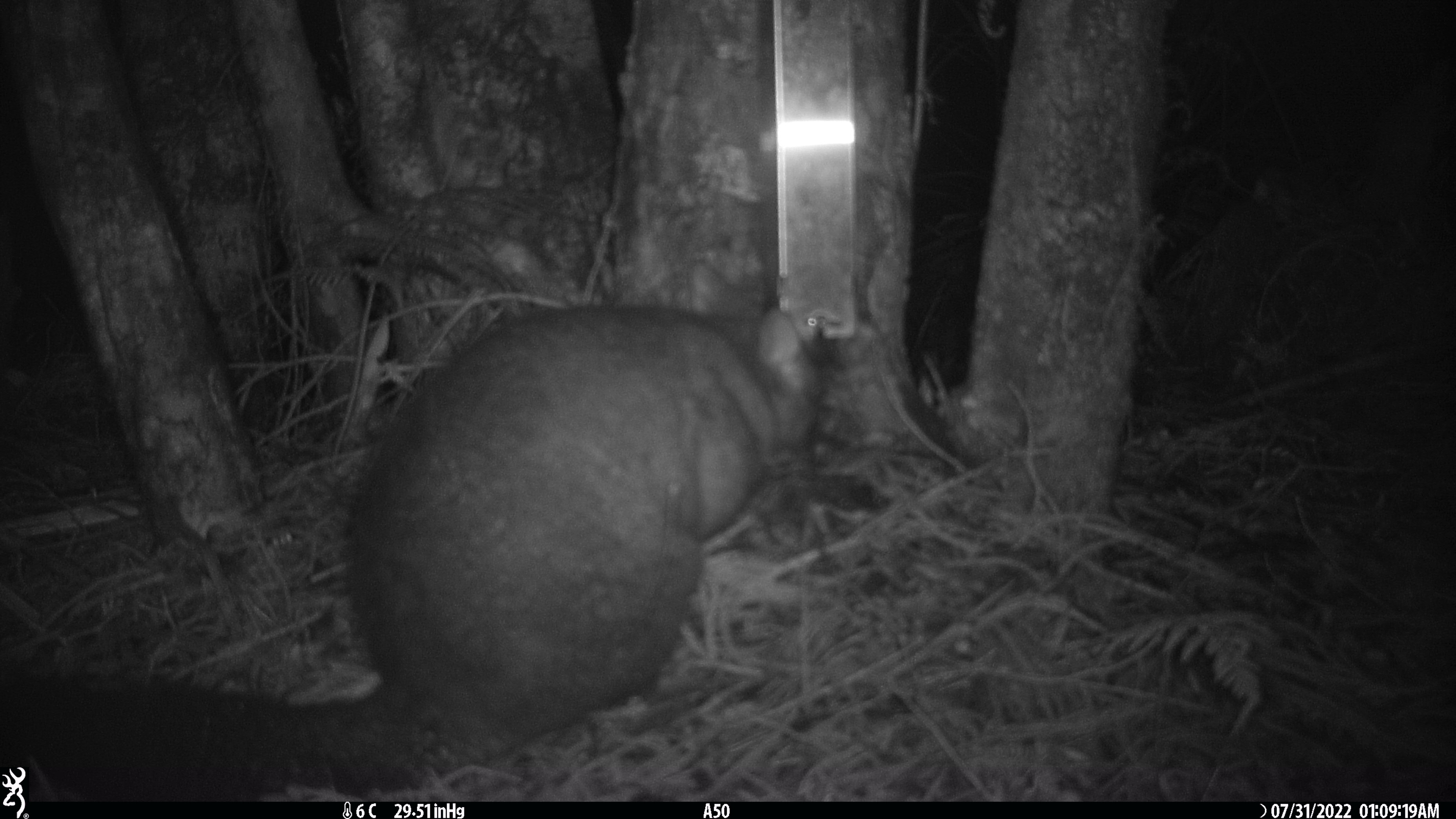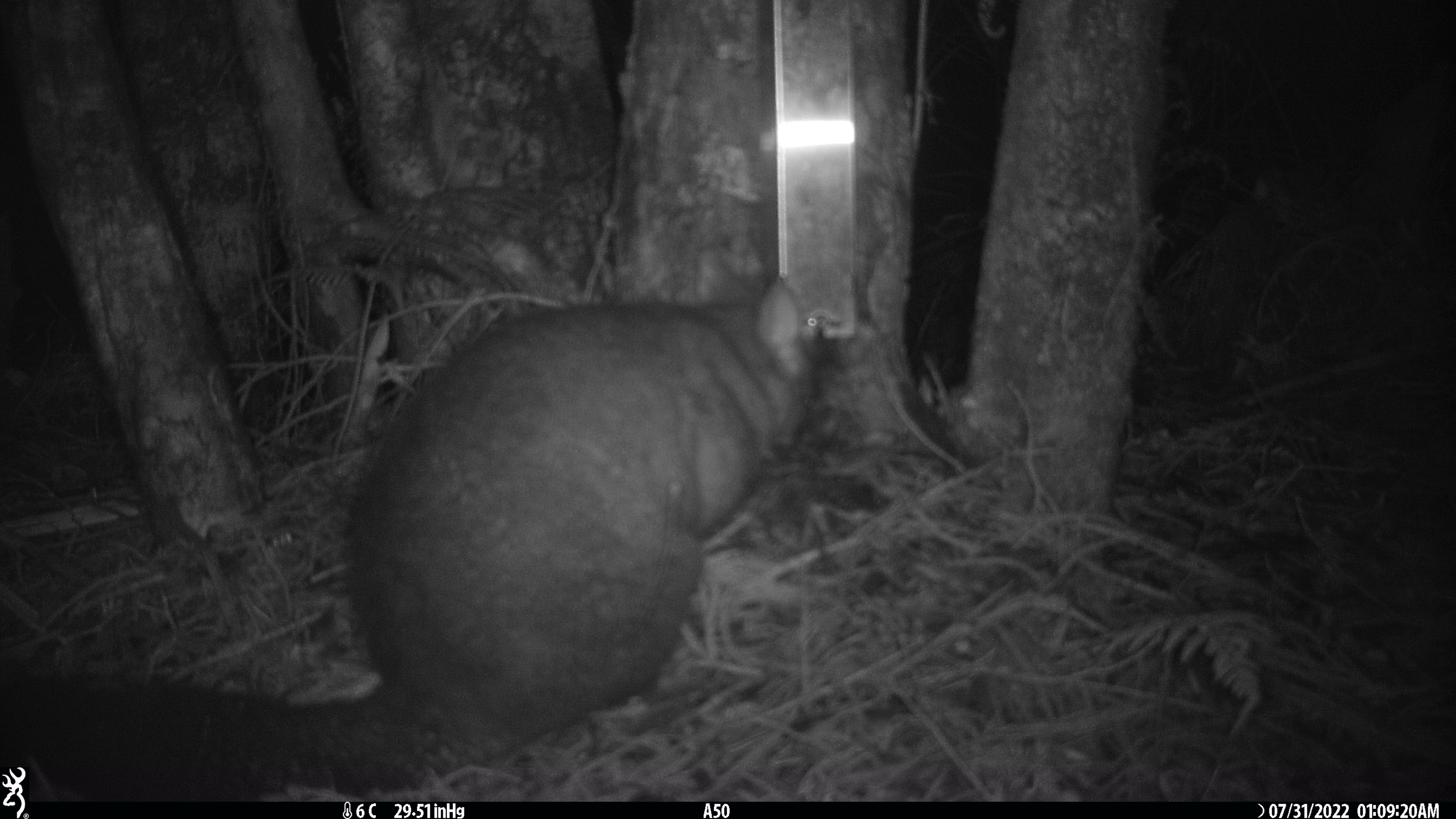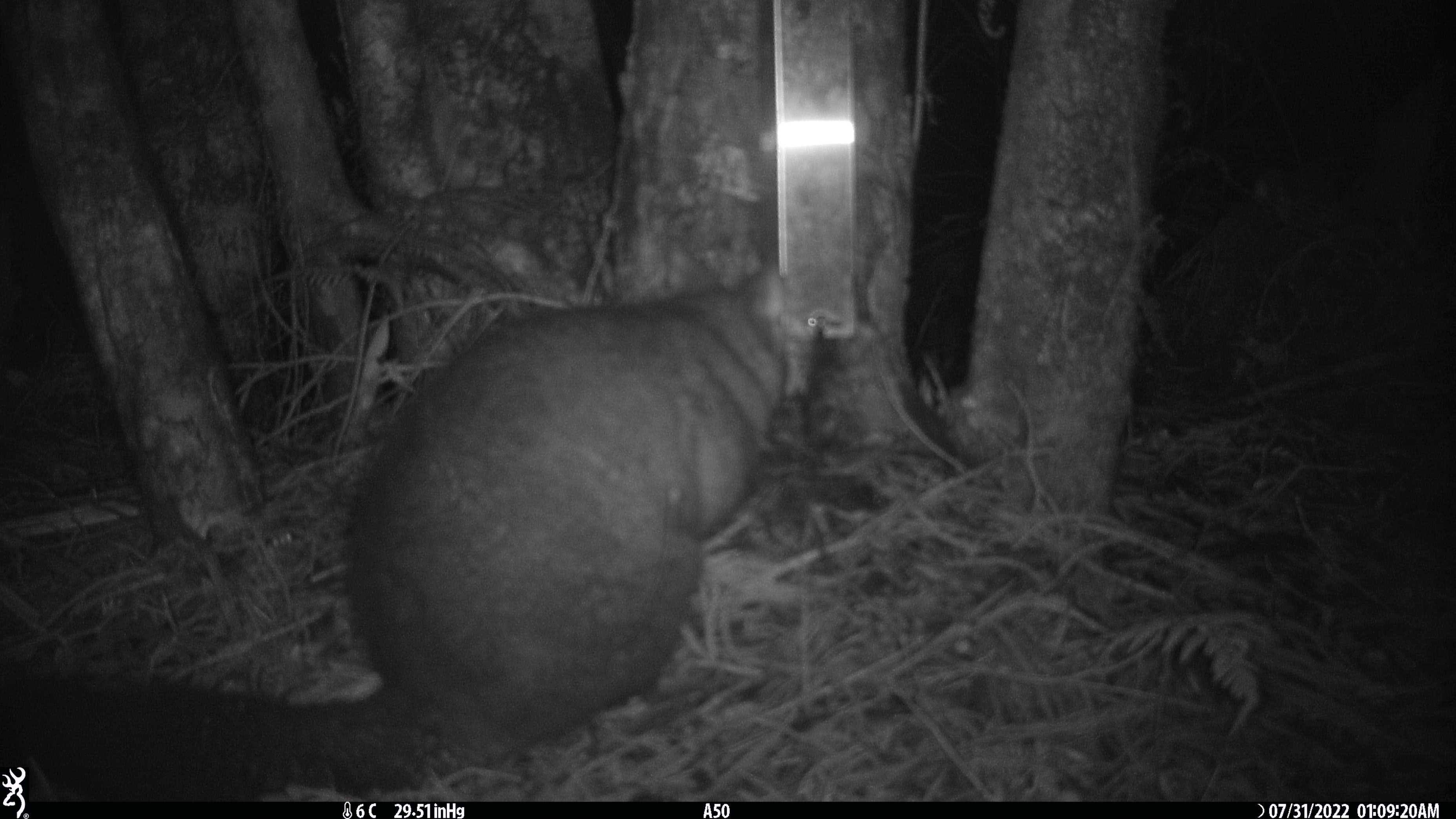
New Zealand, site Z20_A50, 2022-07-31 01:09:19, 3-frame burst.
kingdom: Animalia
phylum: Chordata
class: Mammalia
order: Diprotodontia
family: Phalangeridae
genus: Trichosurus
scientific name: Trichosurus vulpecula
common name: common brushtail possum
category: possum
Possum (common brushtail possum) (Trichosurus vulpecula).